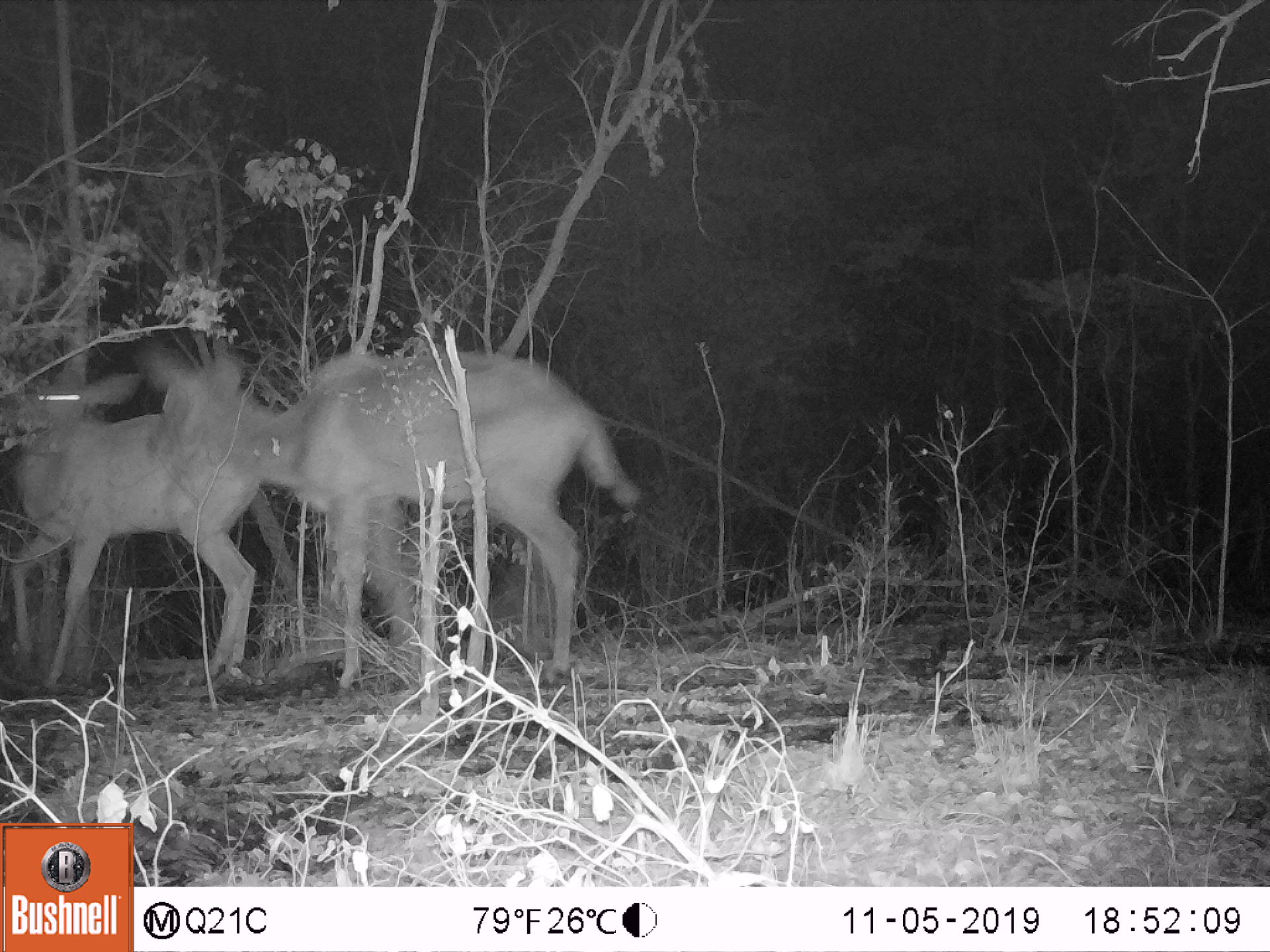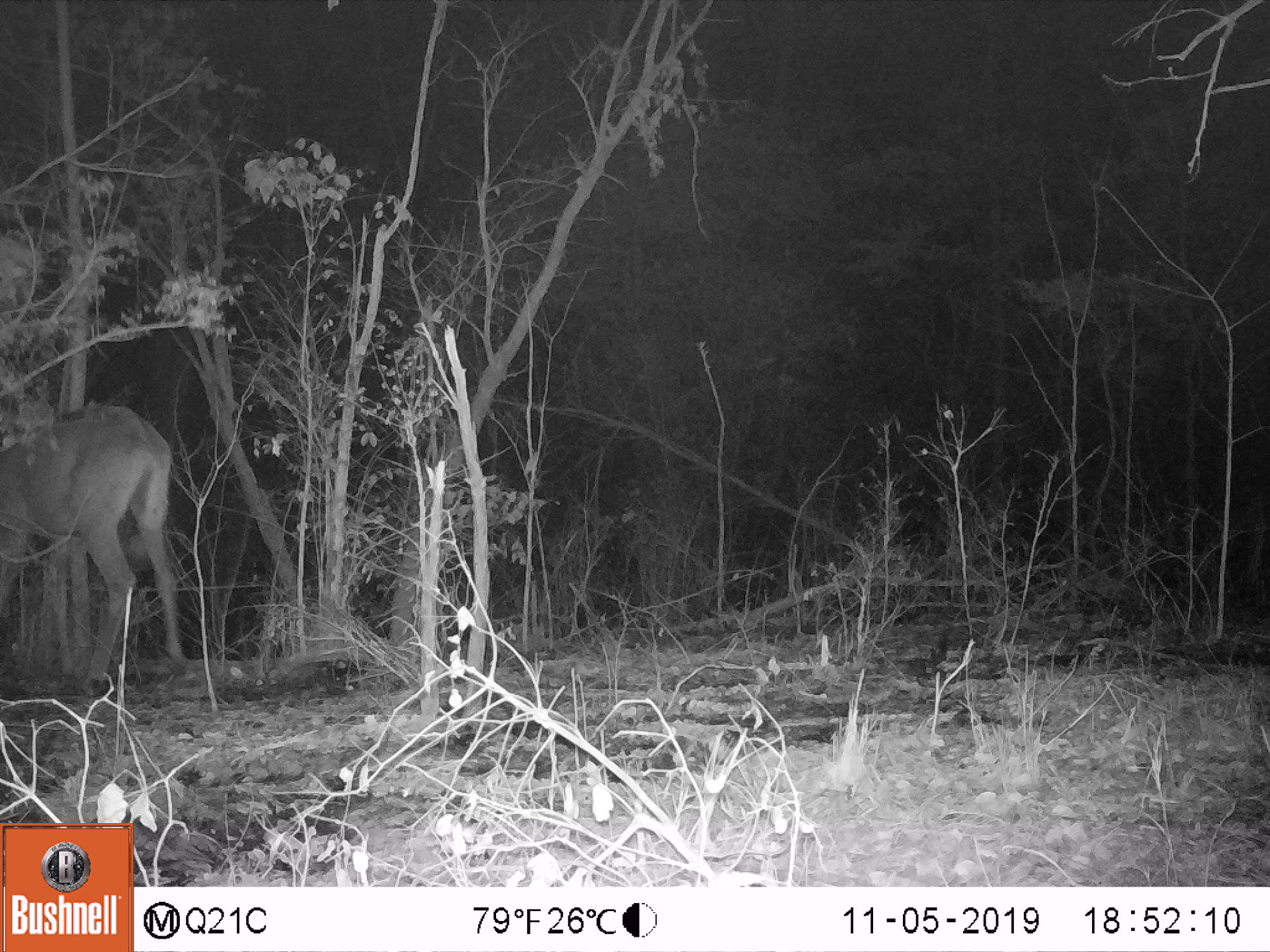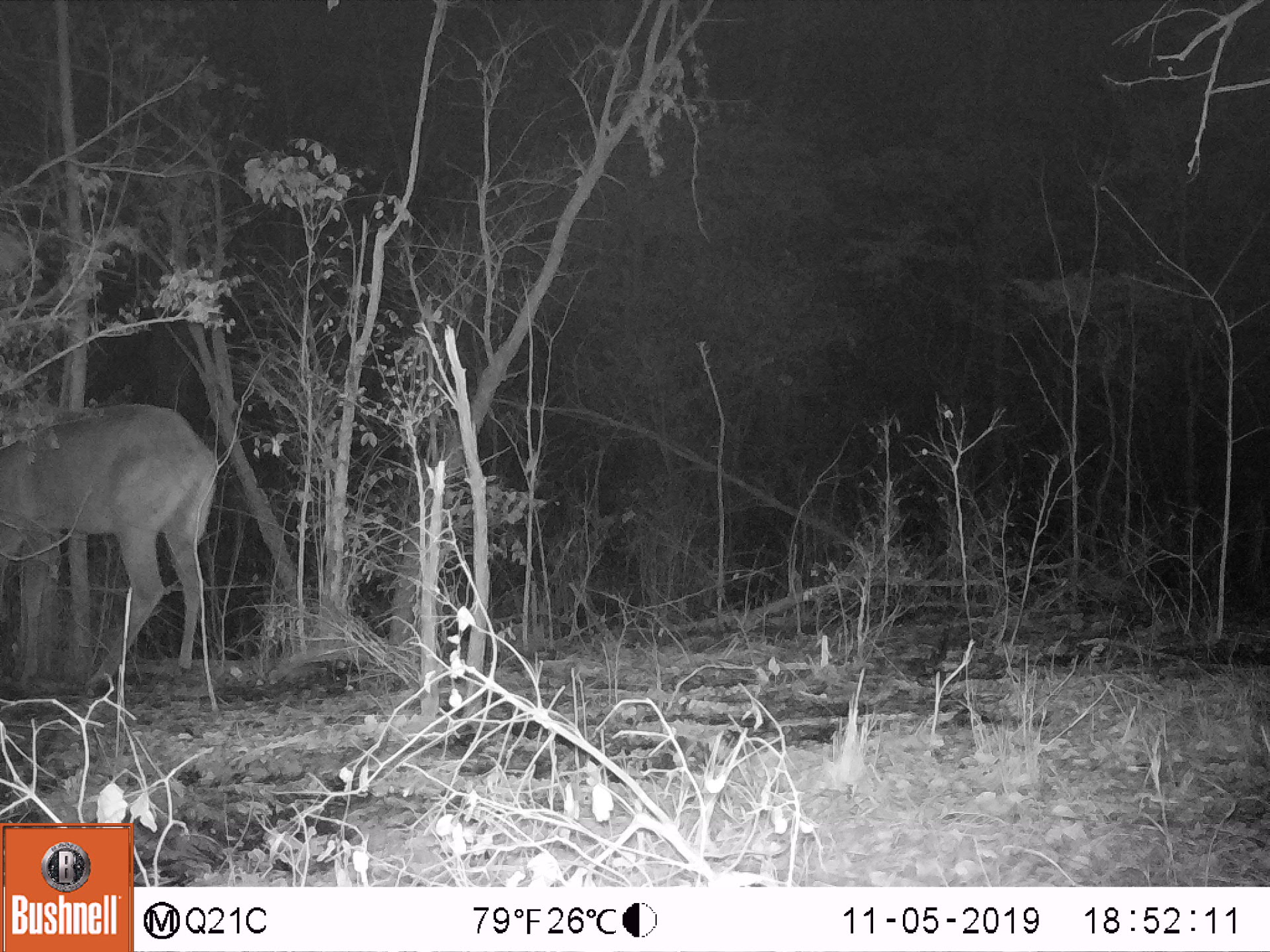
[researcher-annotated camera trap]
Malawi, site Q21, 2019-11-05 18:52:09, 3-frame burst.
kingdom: Animalia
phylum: Chordata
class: Mammalia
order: Artiodactyla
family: Bovidae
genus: Tragelaphus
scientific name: Tragelaphus strepsiceros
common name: greater kudu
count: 2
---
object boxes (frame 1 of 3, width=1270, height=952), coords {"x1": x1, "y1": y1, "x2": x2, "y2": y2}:
greater kudu: {"x1": 197, "y1": 332, "x2": 631, "y2": 690}; {"x1": 8, "y1": 338, "x2": 241, "y2": 678}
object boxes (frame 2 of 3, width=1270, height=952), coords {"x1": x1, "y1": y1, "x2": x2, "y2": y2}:
greater kudu: {"x1": 13, "y1": 387, "x2": 207, "y2": 678}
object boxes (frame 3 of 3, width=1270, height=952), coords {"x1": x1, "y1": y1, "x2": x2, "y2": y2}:
greater kudu: {"x1": 3, "y1": 387, "x2": 217, "y2": 675}